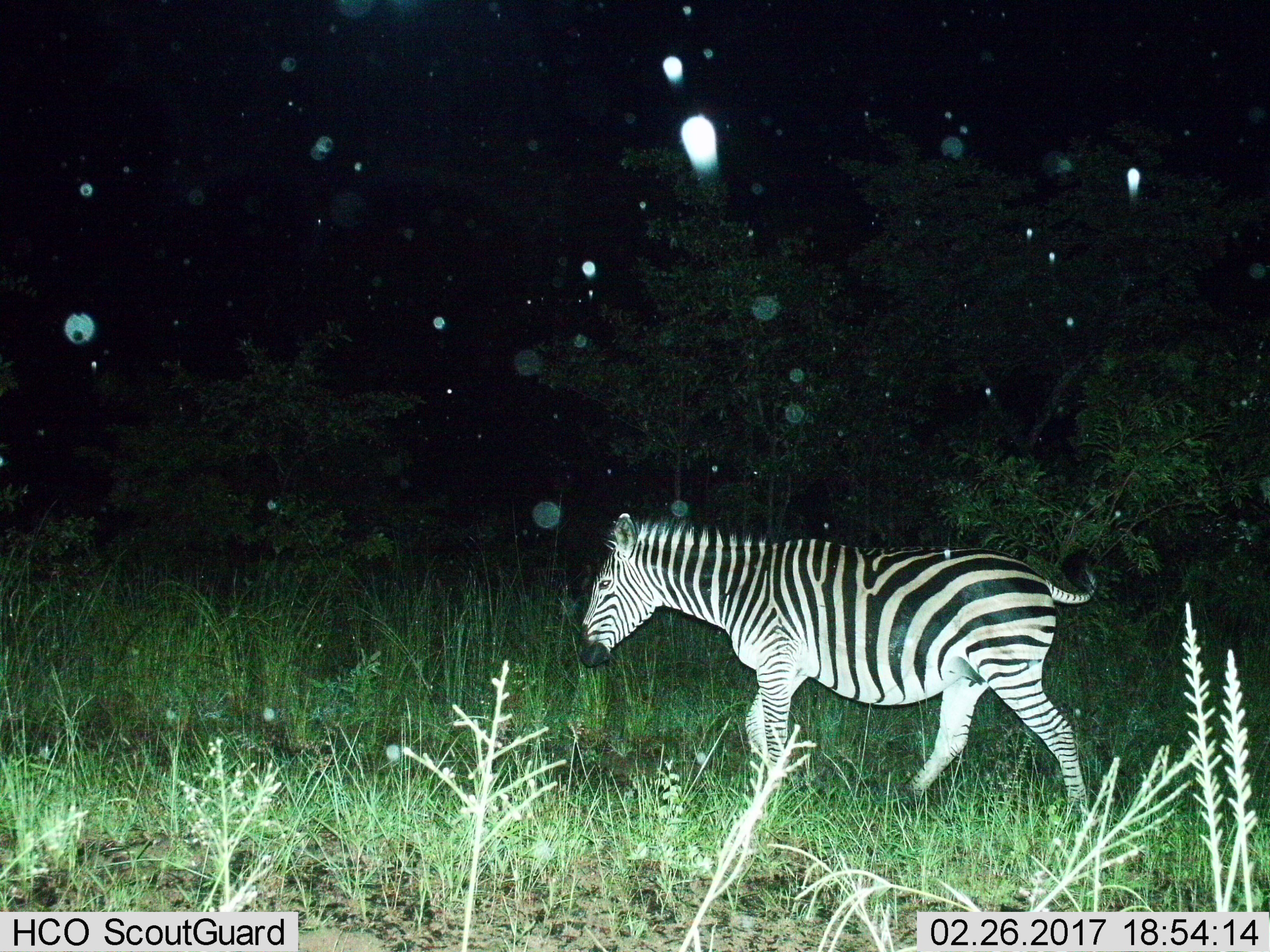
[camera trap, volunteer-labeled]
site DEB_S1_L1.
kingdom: Animalia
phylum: Chordata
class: Mammalia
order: Perissodactyla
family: Equidae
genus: Equus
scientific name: Equus quagga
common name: plains zebra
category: zebraplains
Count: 1.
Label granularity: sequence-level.